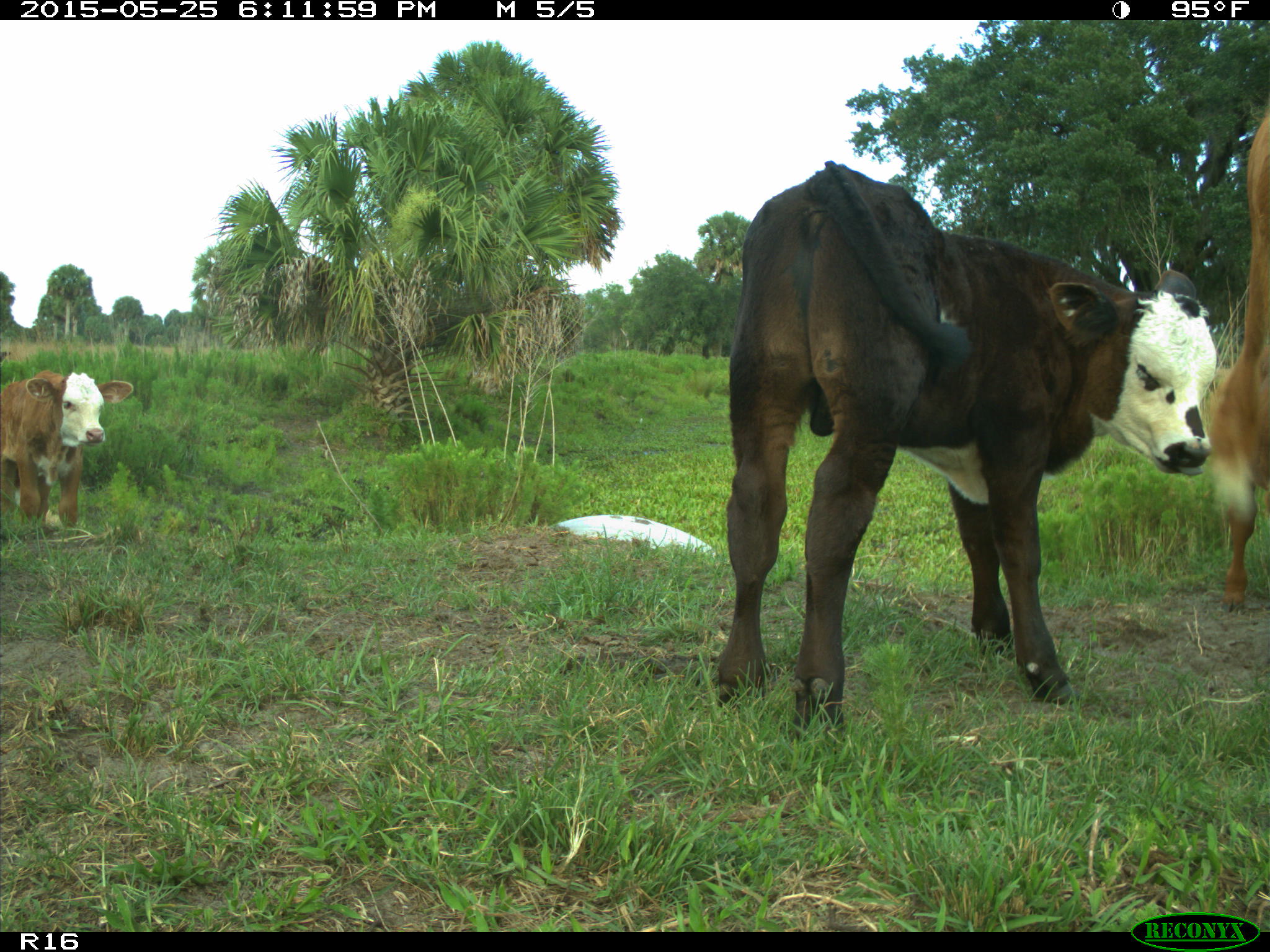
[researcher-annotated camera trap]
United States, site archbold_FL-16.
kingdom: Animalia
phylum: Chordata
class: Mammalia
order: Artiodactyla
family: Bovidae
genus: Bos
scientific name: Bos taurus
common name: domestic cow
Bos taurus (domestic cow).